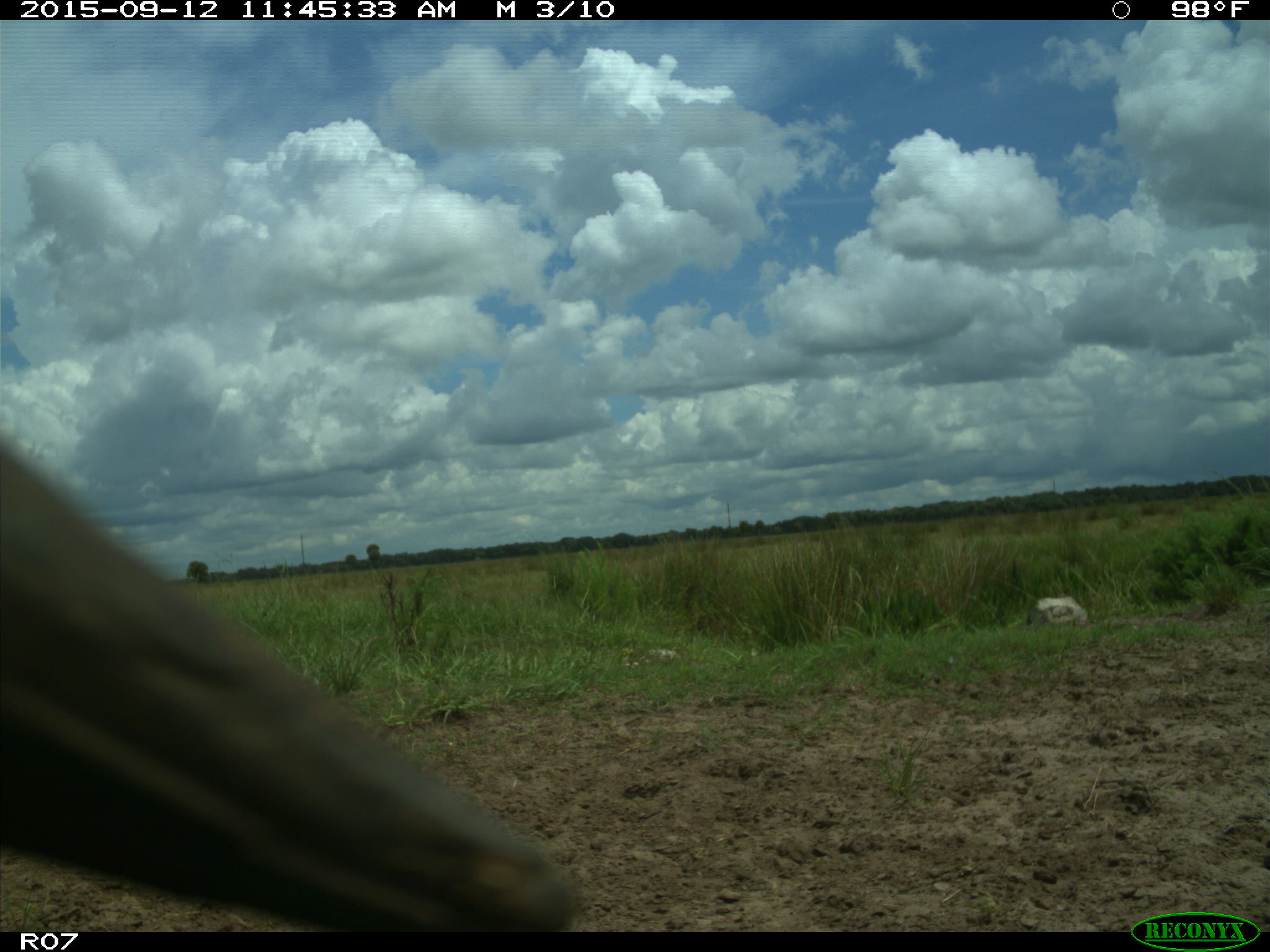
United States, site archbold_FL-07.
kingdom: Animalia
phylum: Chordata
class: Mammalia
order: Artiodactyla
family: Bovidae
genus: Bos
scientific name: Bos taurus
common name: domestic cow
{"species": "Bos taurus (domestic cow)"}